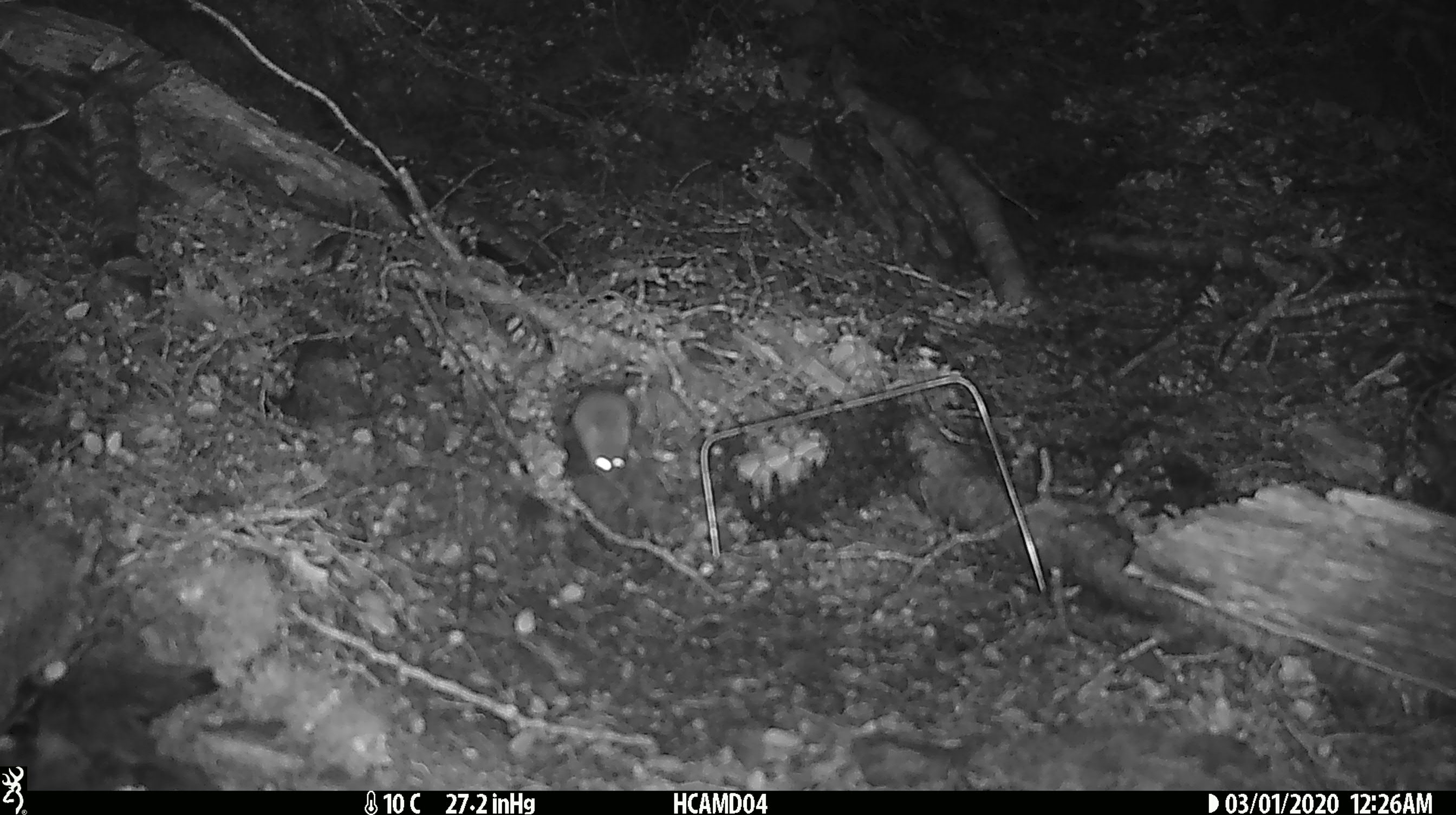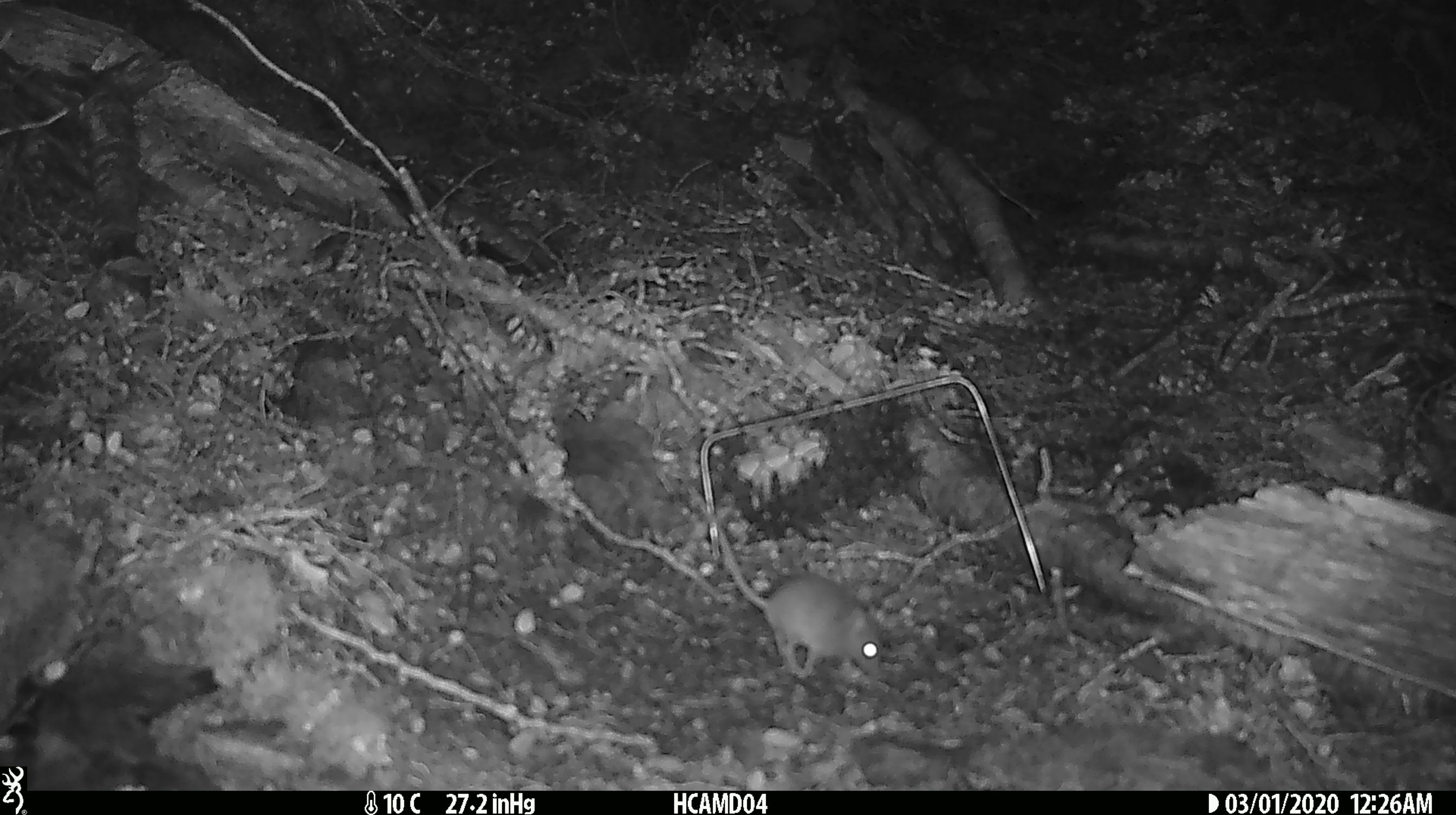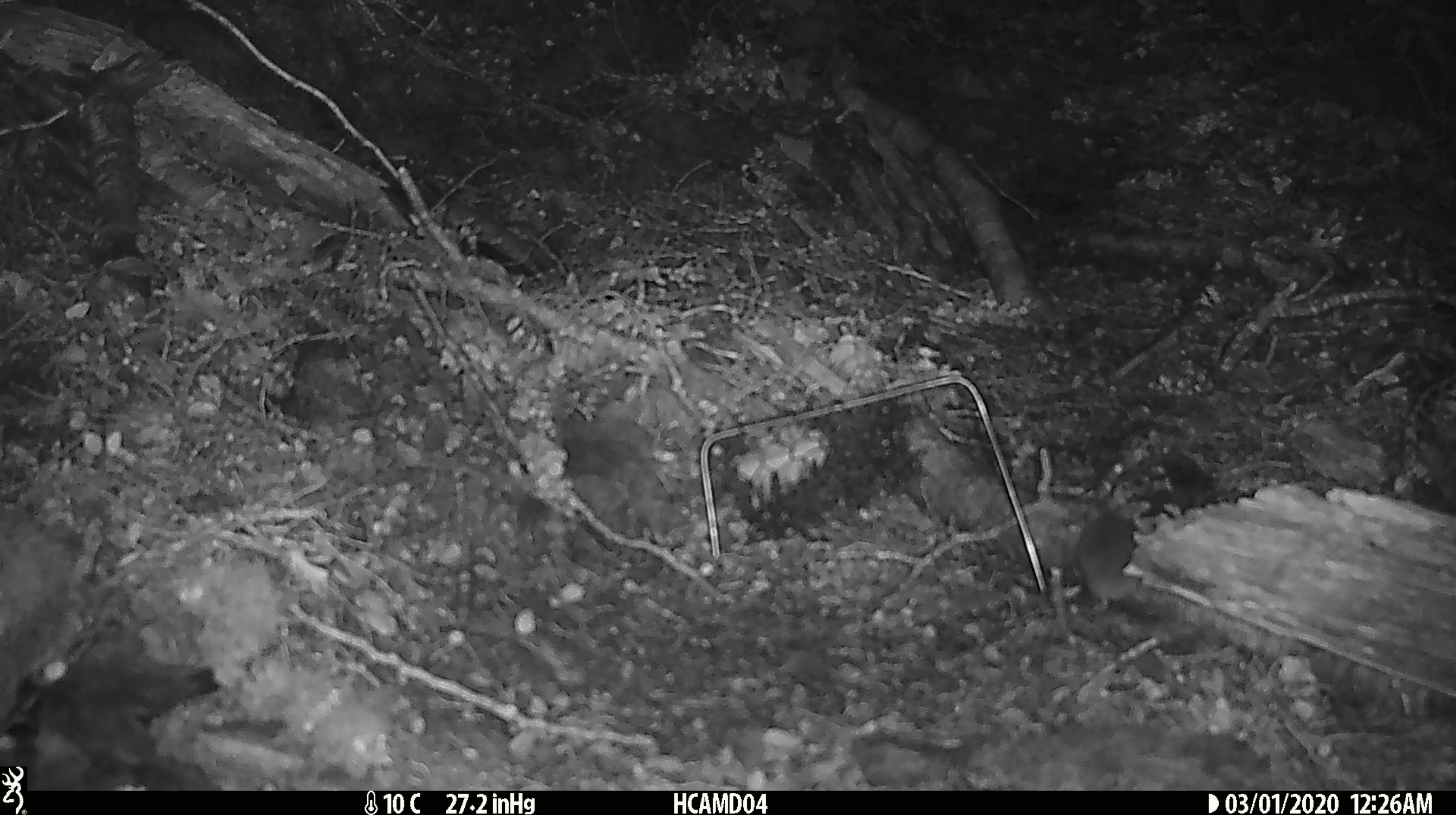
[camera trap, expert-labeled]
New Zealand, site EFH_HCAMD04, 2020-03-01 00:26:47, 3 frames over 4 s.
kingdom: Animalia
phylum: Chordata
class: Mammalia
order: Rodentia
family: Muridae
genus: Mus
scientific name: Mus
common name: mouse